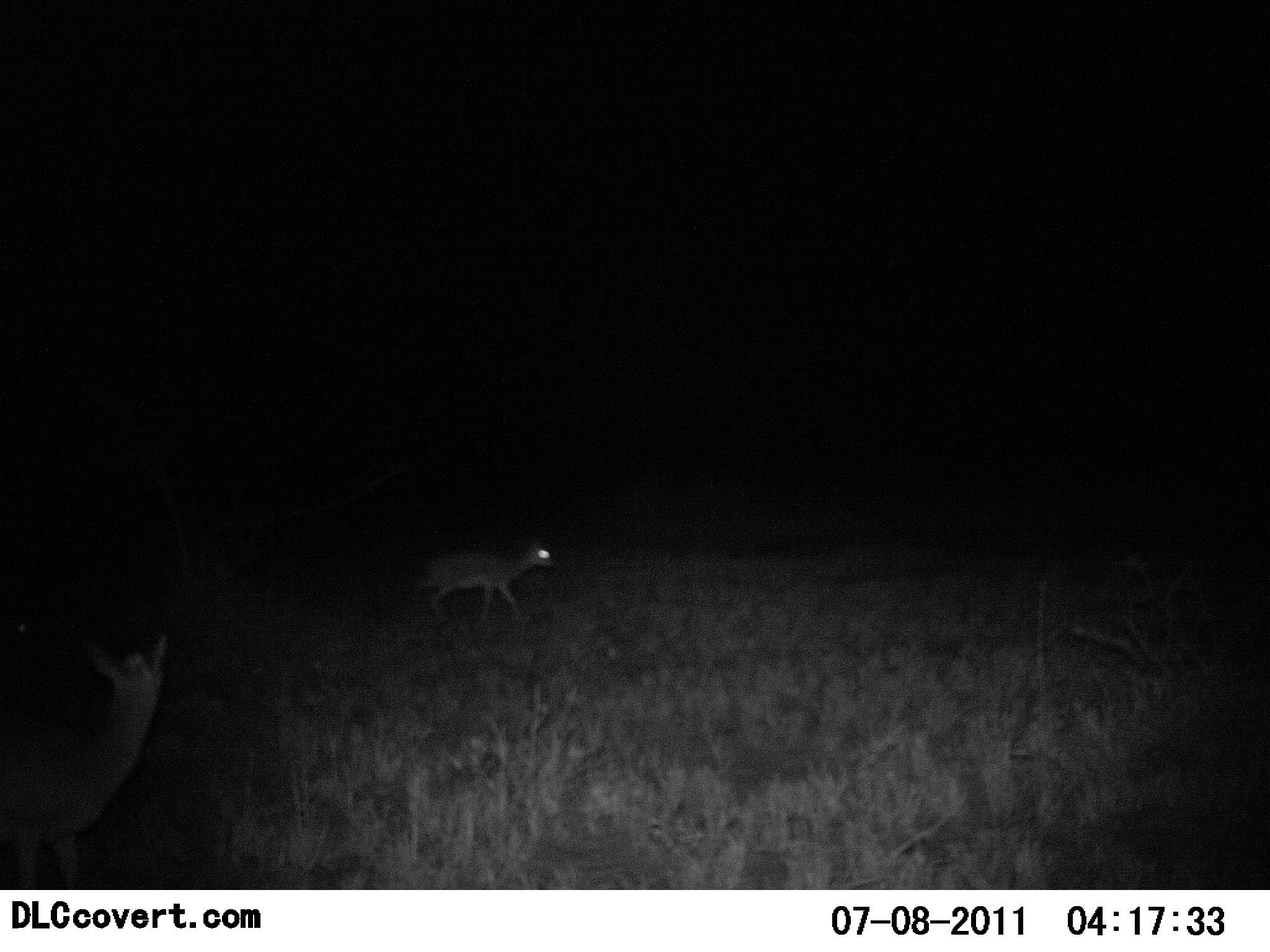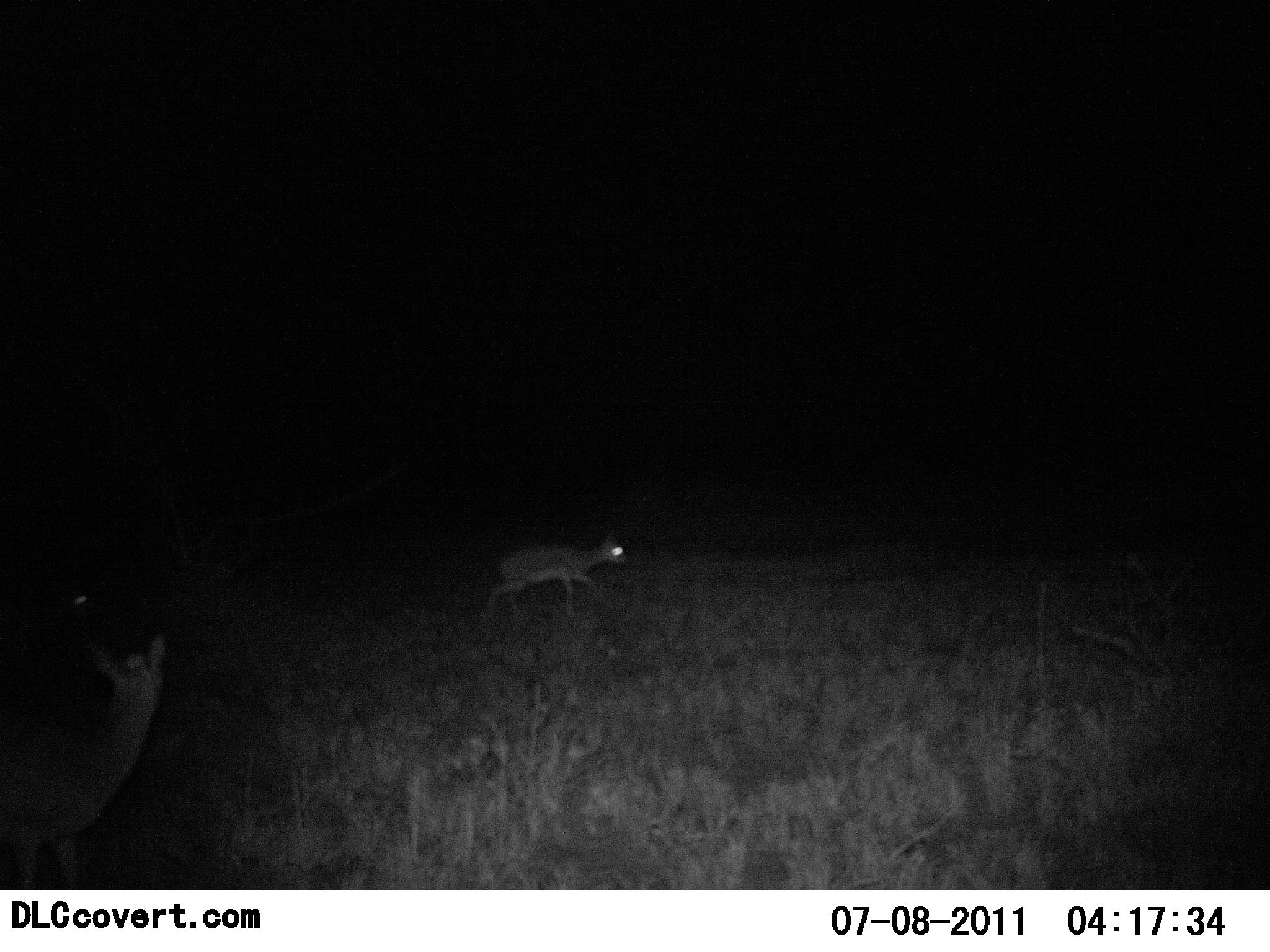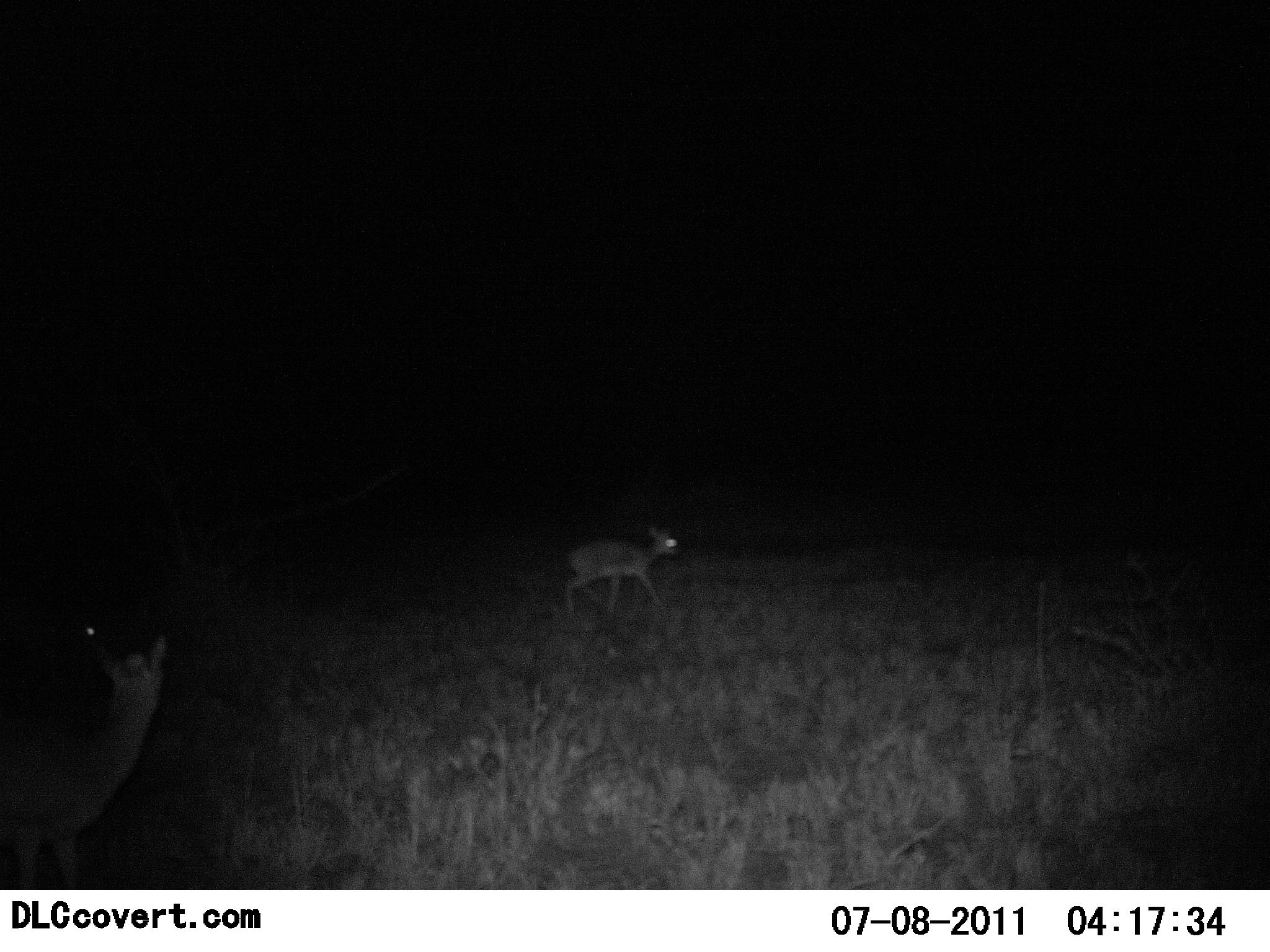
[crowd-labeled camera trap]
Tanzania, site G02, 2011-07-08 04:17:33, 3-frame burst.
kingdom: Animalia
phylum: Chordata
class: Mammalia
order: Artiodactyla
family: Bovidae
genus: Madoqua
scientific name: Madoqua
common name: dikdik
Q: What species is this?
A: Dikdik (Madoqua).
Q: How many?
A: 3.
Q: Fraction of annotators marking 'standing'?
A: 60%.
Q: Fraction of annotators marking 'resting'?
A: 0%.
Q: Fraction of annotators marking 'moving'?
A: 100%.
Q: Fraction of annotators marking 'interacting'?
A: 0%.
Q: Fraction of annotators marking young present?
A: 0%.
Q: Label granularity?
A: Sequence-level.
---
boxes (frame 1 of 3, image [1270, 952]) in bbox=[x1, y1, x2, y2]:
animal: bbox=[2, 628, 162, 889]; bbox=[414, 545, 554, 623]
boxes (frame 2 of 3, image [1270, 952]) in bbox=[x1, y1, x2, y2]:
animal: bbox=[0, 634, 167, 889]; bbox=[482, 534, 626, 621]; bbox=[38, 585, 106, 634]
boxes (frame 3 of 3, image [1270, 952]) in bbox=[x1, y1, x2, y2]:
animal: bbox=[0, 628, 169, 889]; bbox=[564, 526, 680, 620]